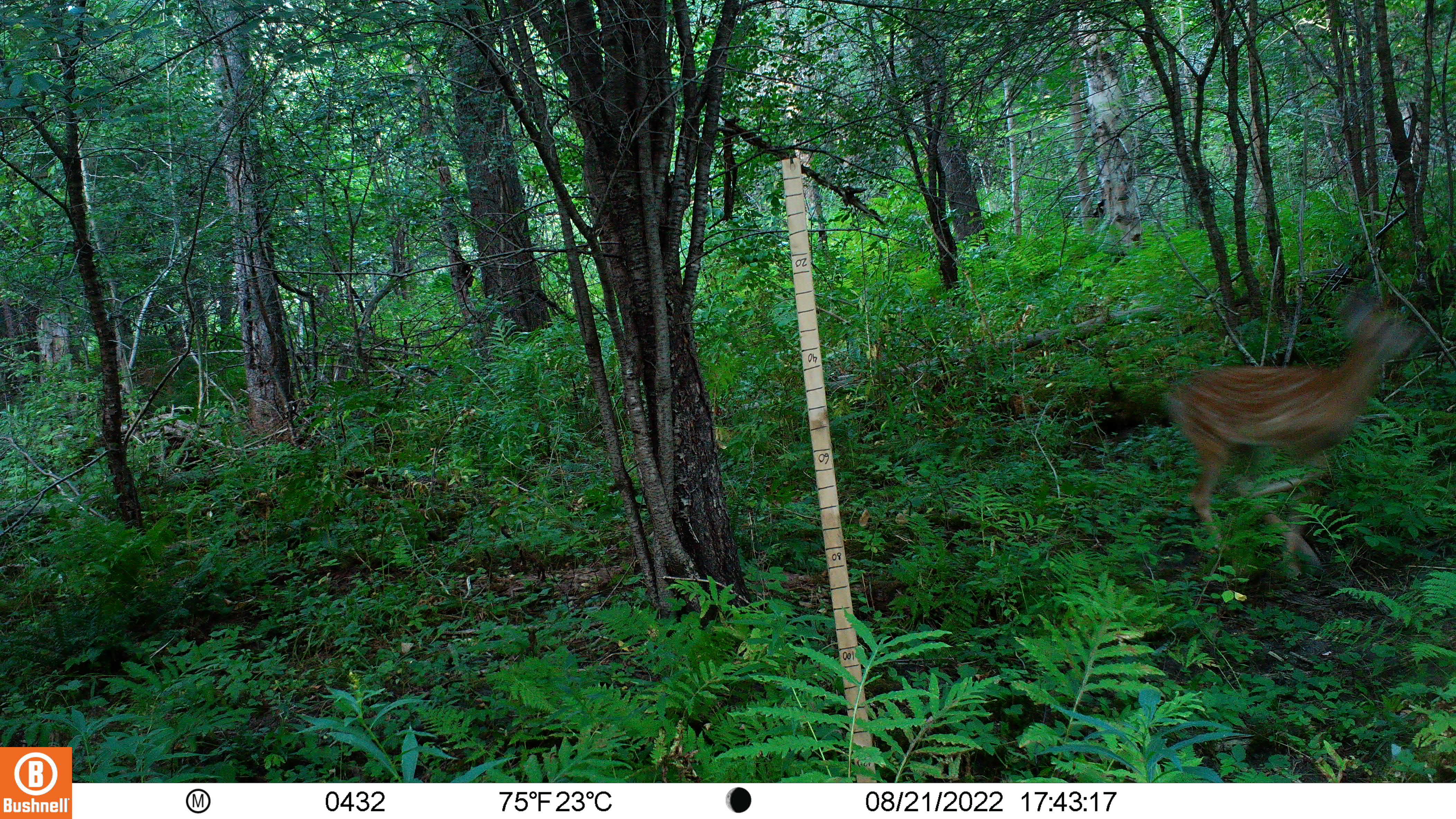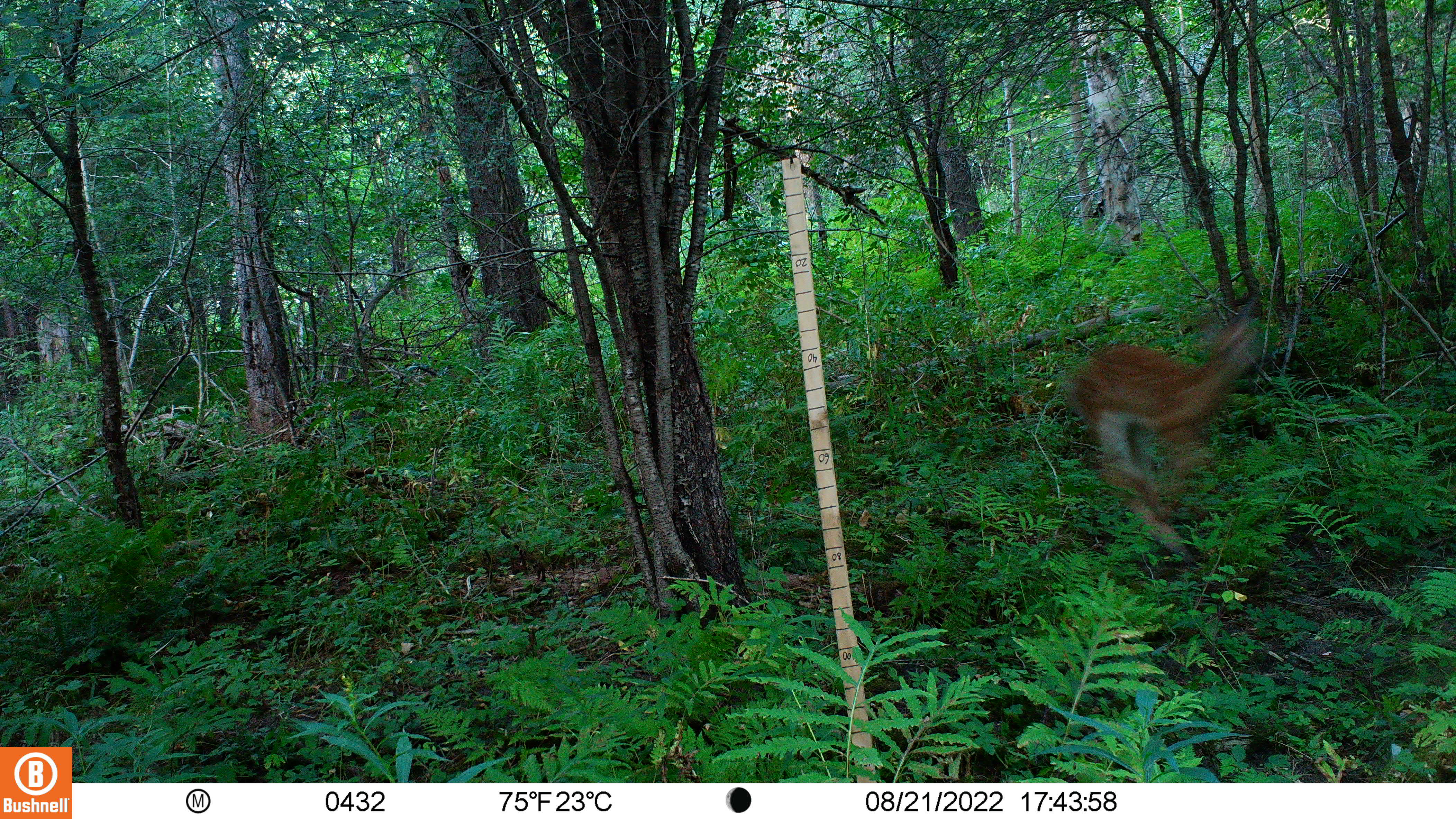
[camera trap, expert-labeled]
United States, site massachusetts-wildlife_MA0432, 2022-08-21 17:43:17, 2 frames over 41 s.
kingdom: Animalia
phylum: Chordata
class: Mammalia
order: Artiodactyla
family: Cervidae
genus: Odocoileus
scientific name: Odocoileus virginianus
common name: white-tailed deer